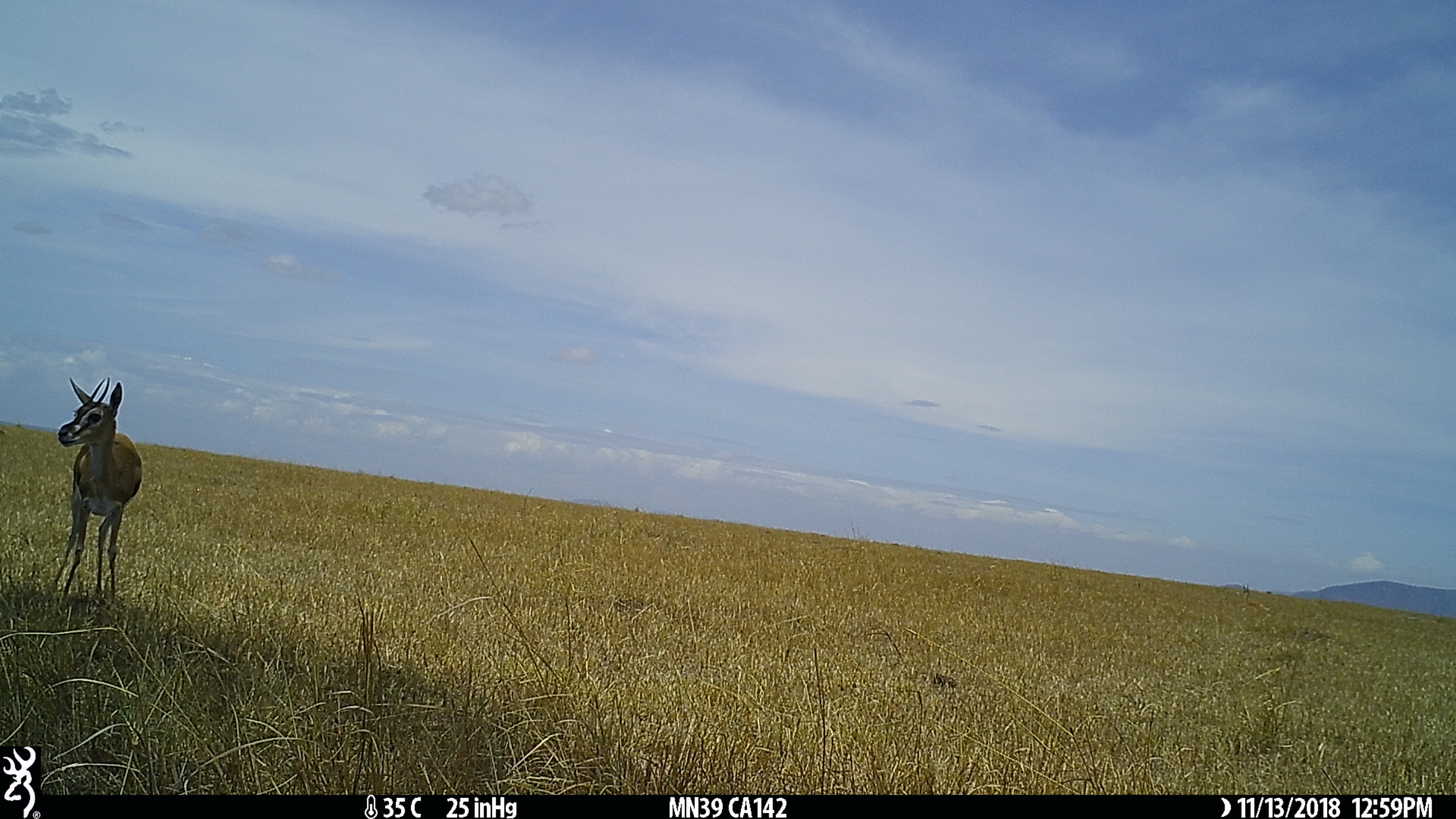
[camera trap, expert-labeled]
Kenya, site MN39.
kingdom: Animalia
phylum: Chordata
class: Mammalia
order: Artiodactyla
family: Bovidae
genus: Eudorcas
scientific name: Eudorcas thomsonii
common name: thomon's gazelle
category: gazelle thomsons